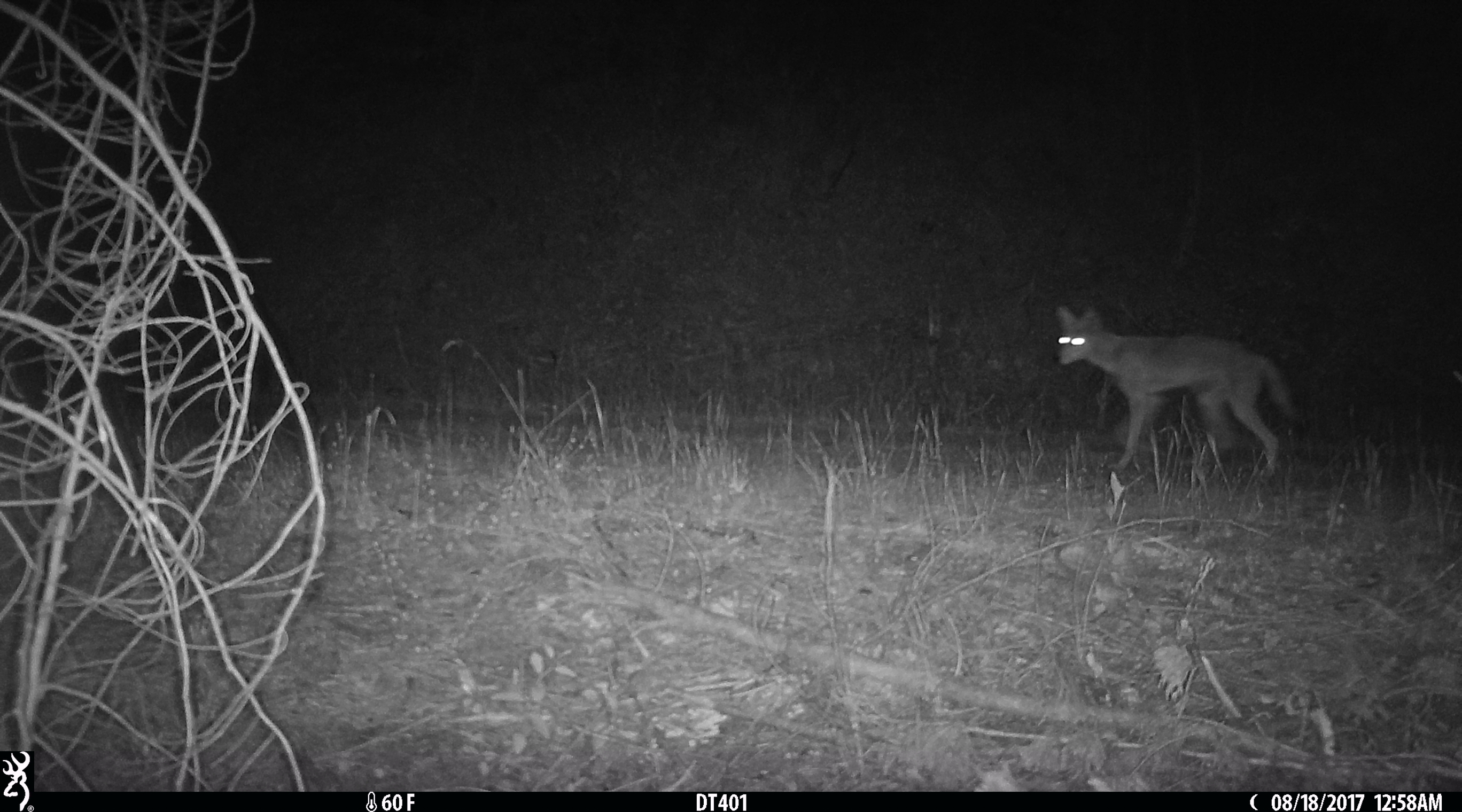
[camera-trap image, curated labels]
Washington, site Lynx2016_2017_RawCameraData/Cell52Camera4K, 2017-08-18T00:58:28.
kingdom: Animalia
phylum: Chordata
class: Mammalia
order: Carnivora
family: Canidae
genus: Canis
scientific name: Canis latrans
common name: coyote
Canis latrans (coyote). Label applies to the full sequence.